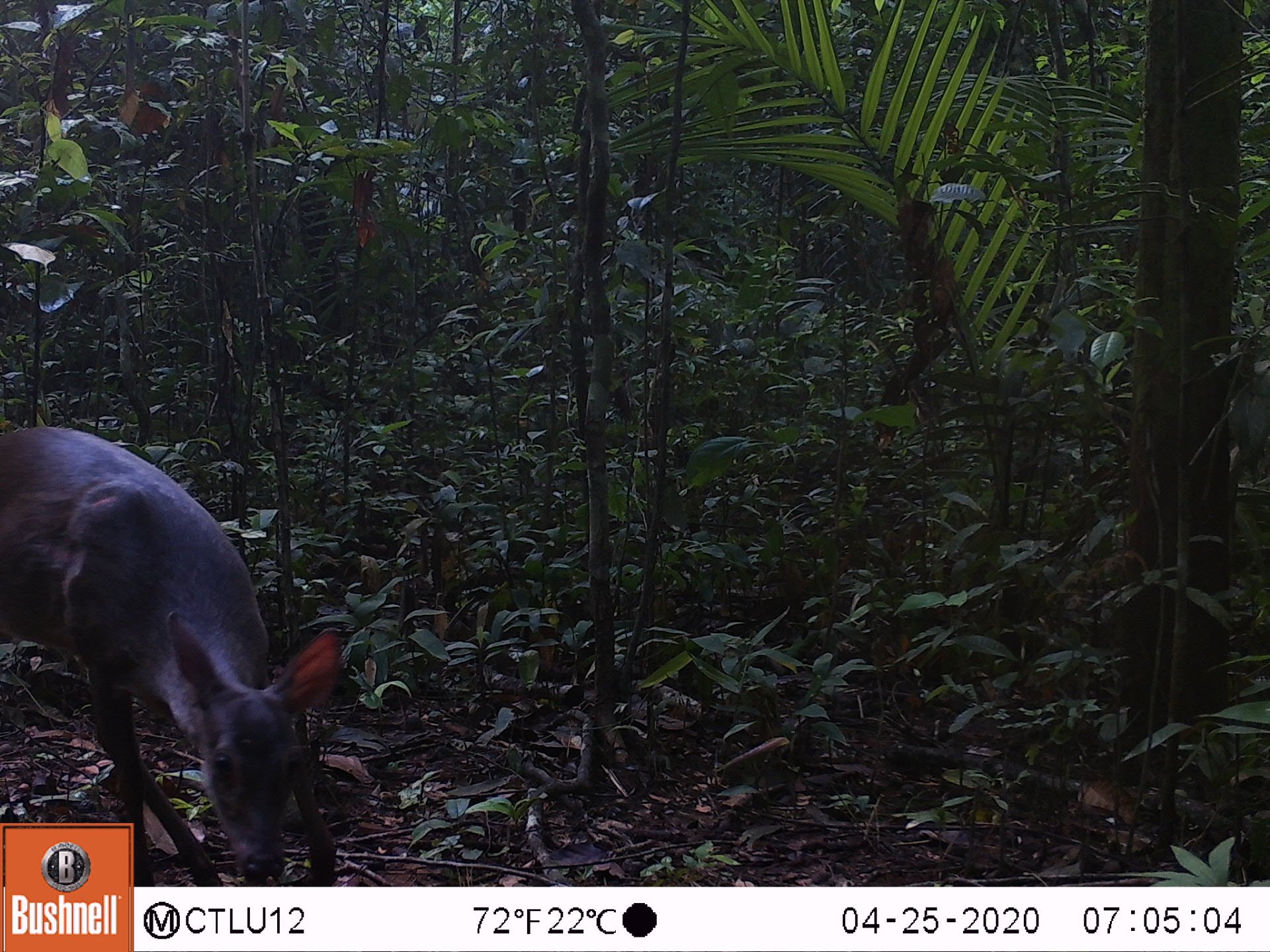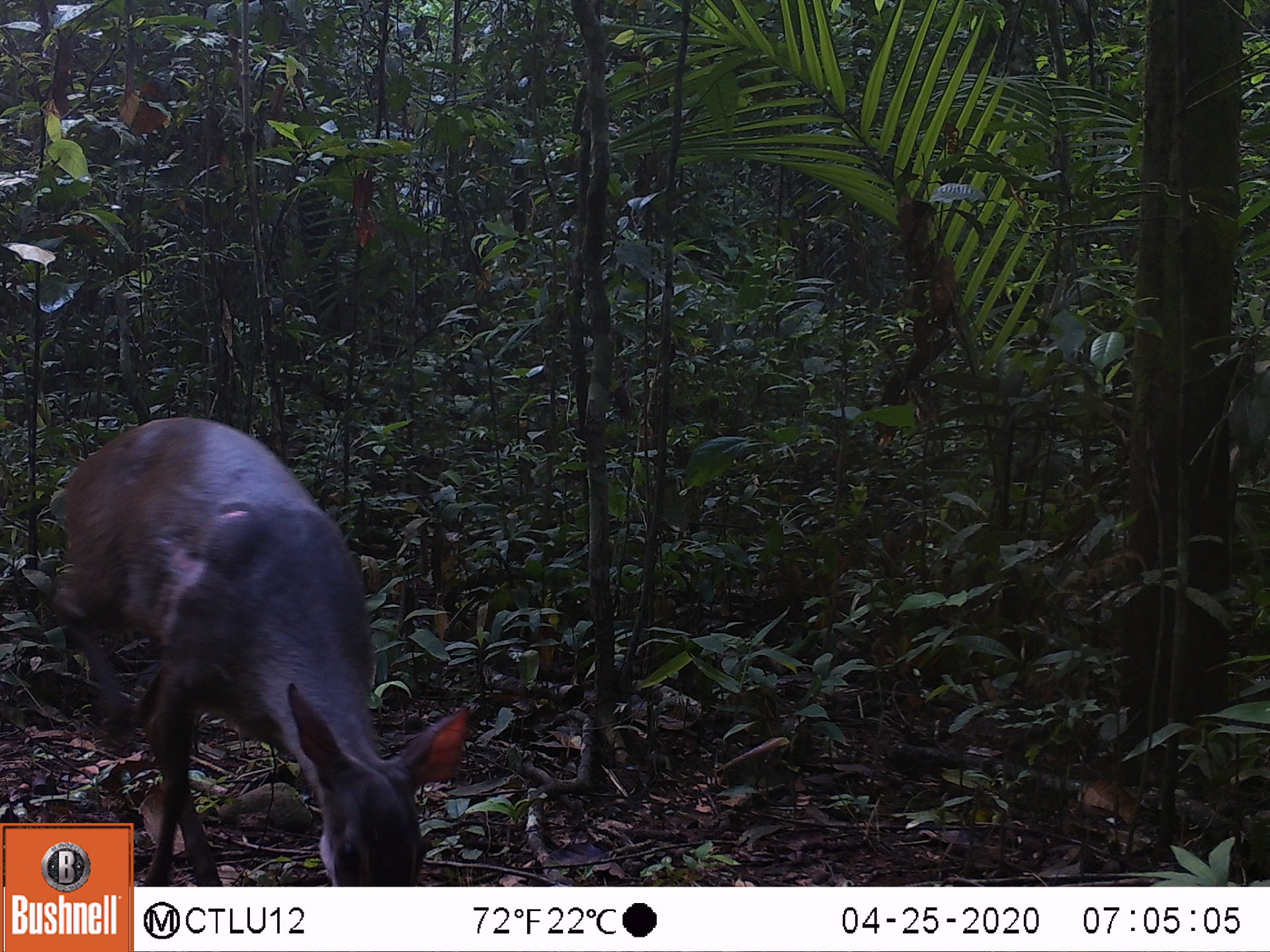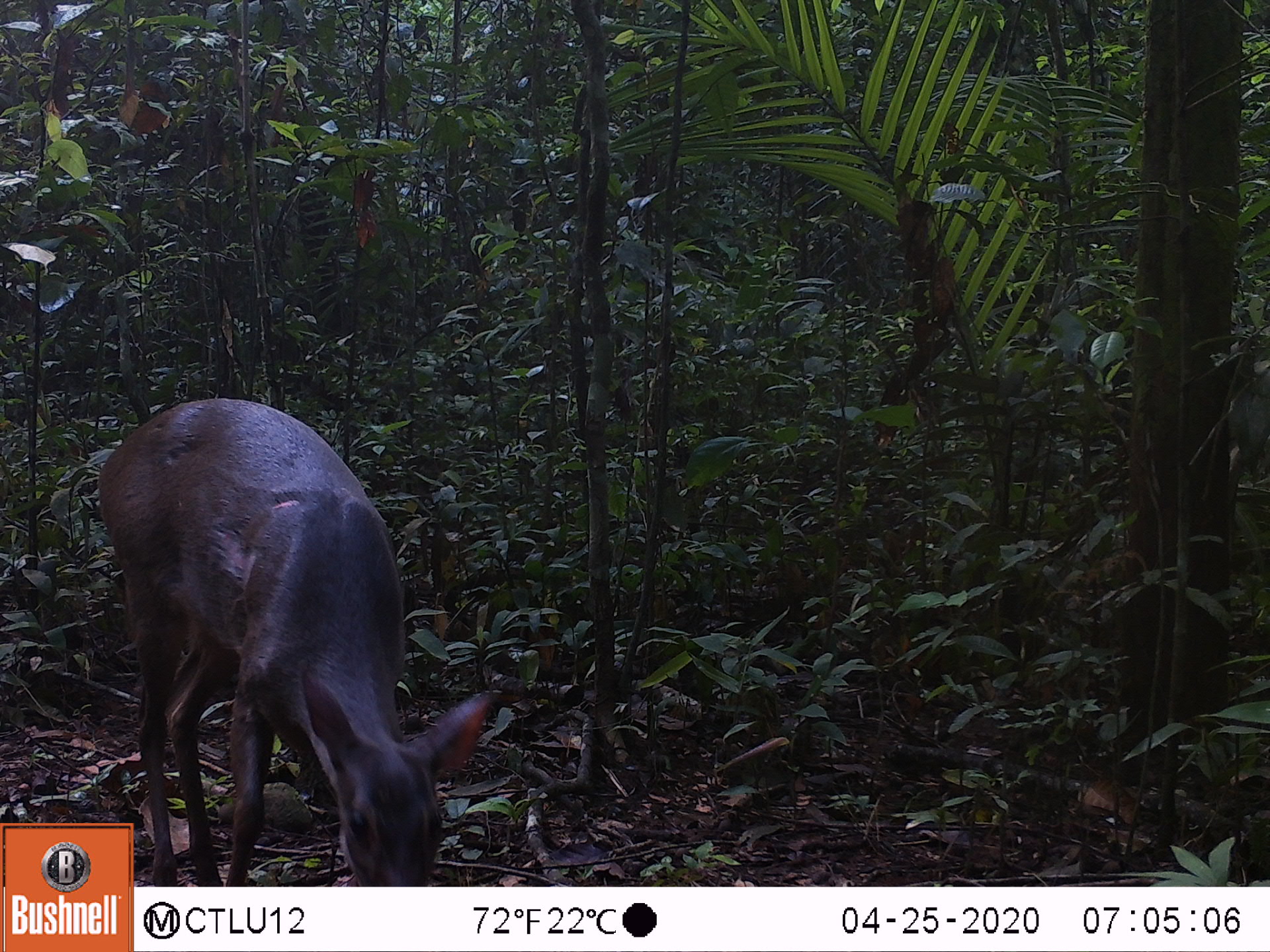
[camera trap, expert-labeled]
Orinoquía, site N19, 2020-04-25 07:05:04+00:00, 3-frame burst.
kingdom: Animalia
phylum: Chordata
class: Mammalia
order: Artiodactyla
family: Cervidae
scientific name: Cervidae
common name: deer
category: unknown cervid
Unknown cervid (deer) (Cervidae).